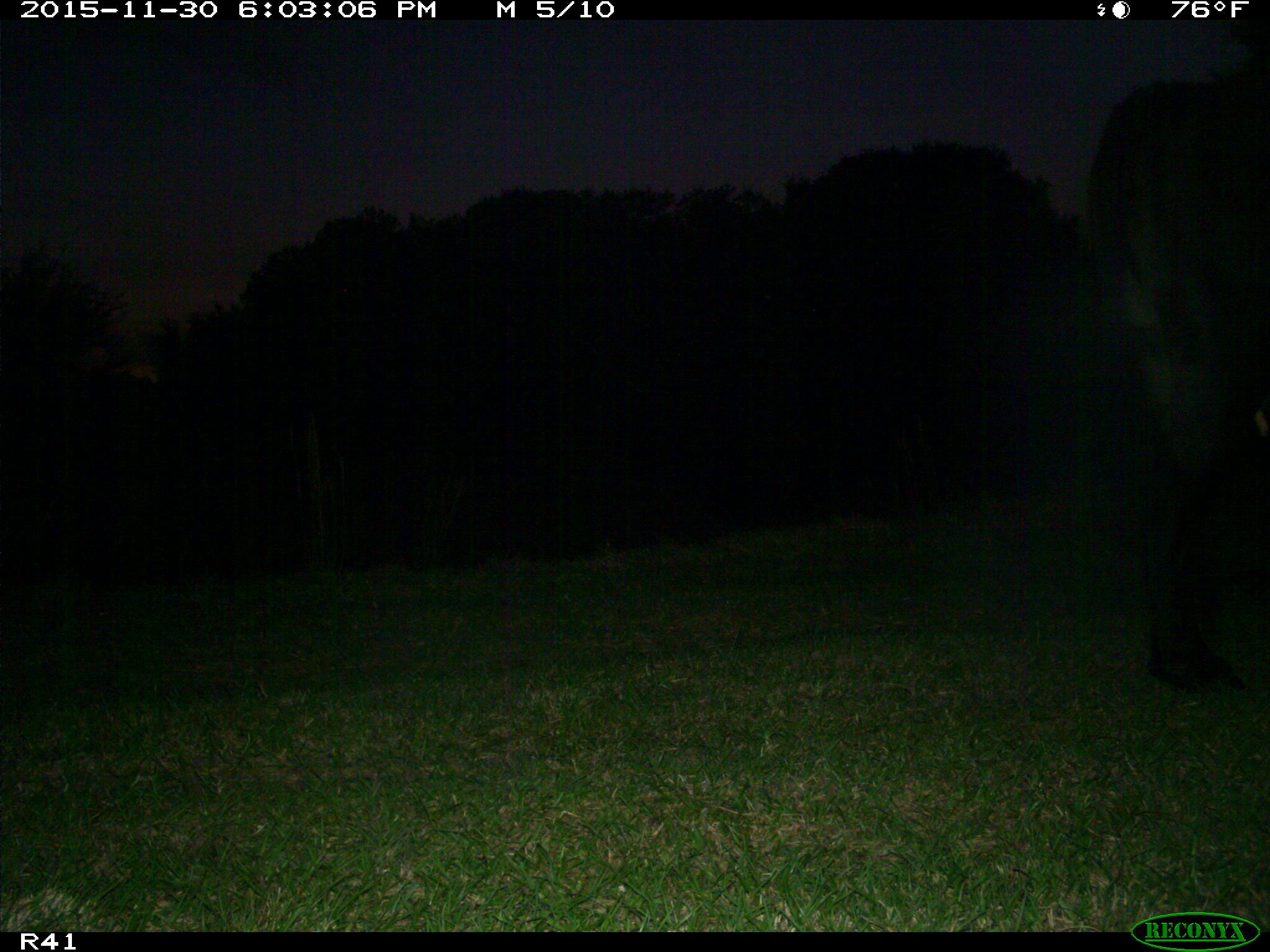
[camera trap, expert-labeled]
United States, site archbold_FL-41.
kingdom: Animalia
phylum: Chordata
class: Mammalia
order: Artiodactyla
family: Bovidae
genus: Bos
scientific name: Bos taurus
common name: domestic cow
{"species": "Bos taurus (domestic cow)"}